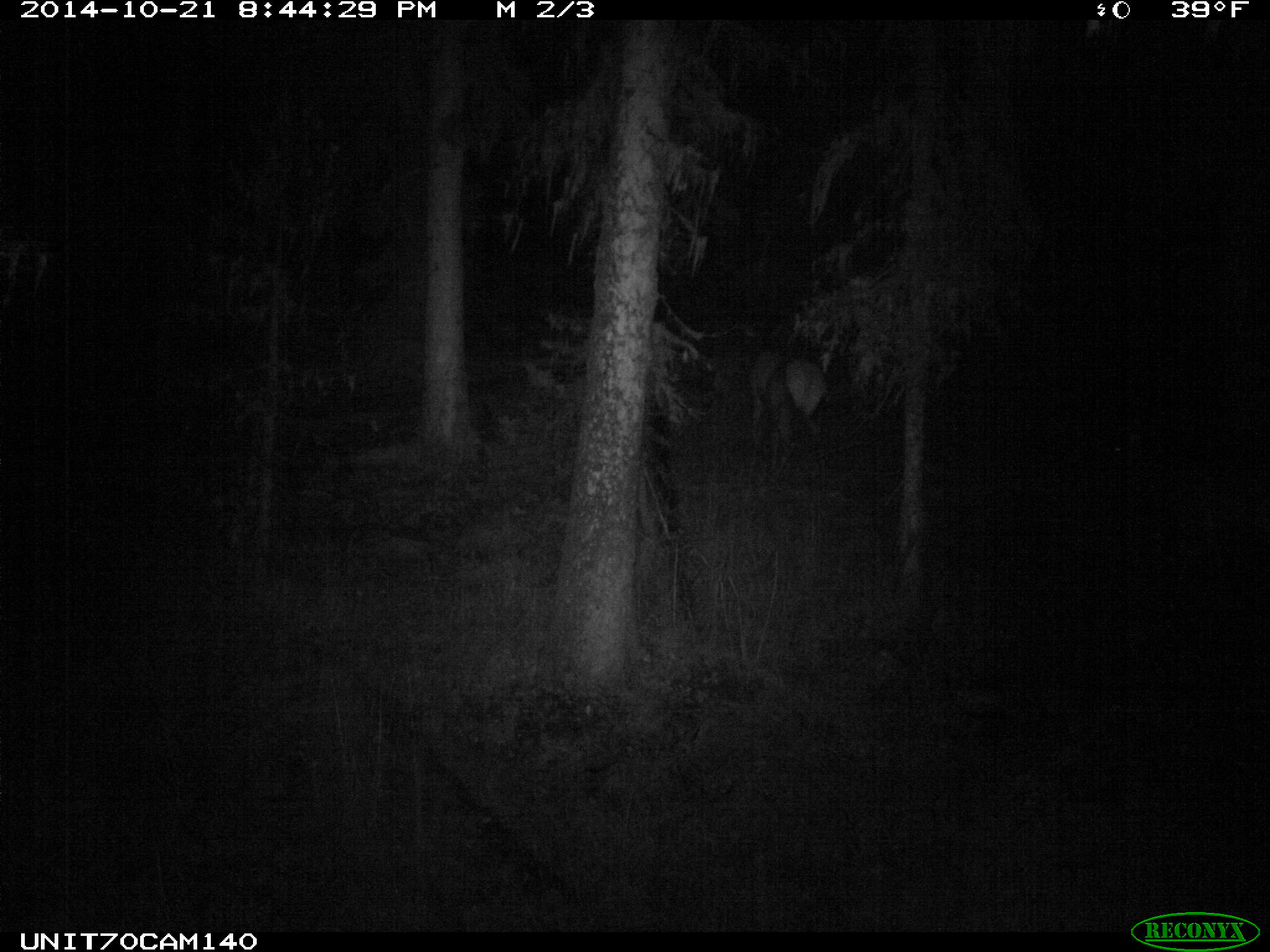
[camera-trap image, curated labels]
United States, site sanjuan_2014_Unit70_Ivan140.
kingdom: Animalia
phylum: Chordata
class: Mammalia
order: Artiodactyla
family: Cervidae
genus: Cervus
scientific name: Cervus elaphus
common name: red deer